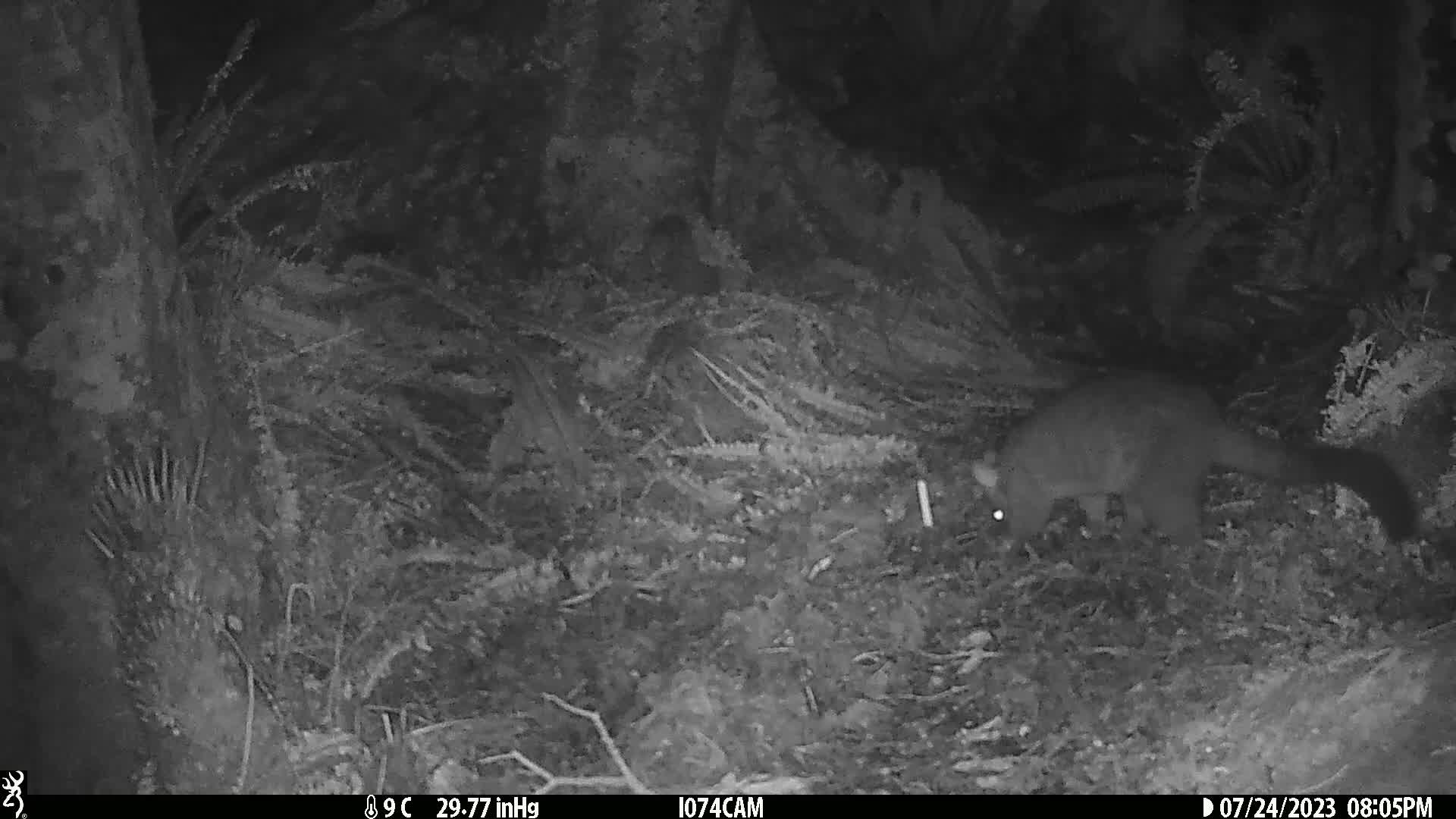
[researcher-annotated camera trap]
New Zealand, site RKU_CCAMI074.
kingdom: Animalia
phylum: Chordata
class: Mammalia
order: Diprotodontia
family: Phalangeridae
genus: Trichosurus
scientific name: Trichosurus vulpecula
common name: common brushtail possum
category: possum